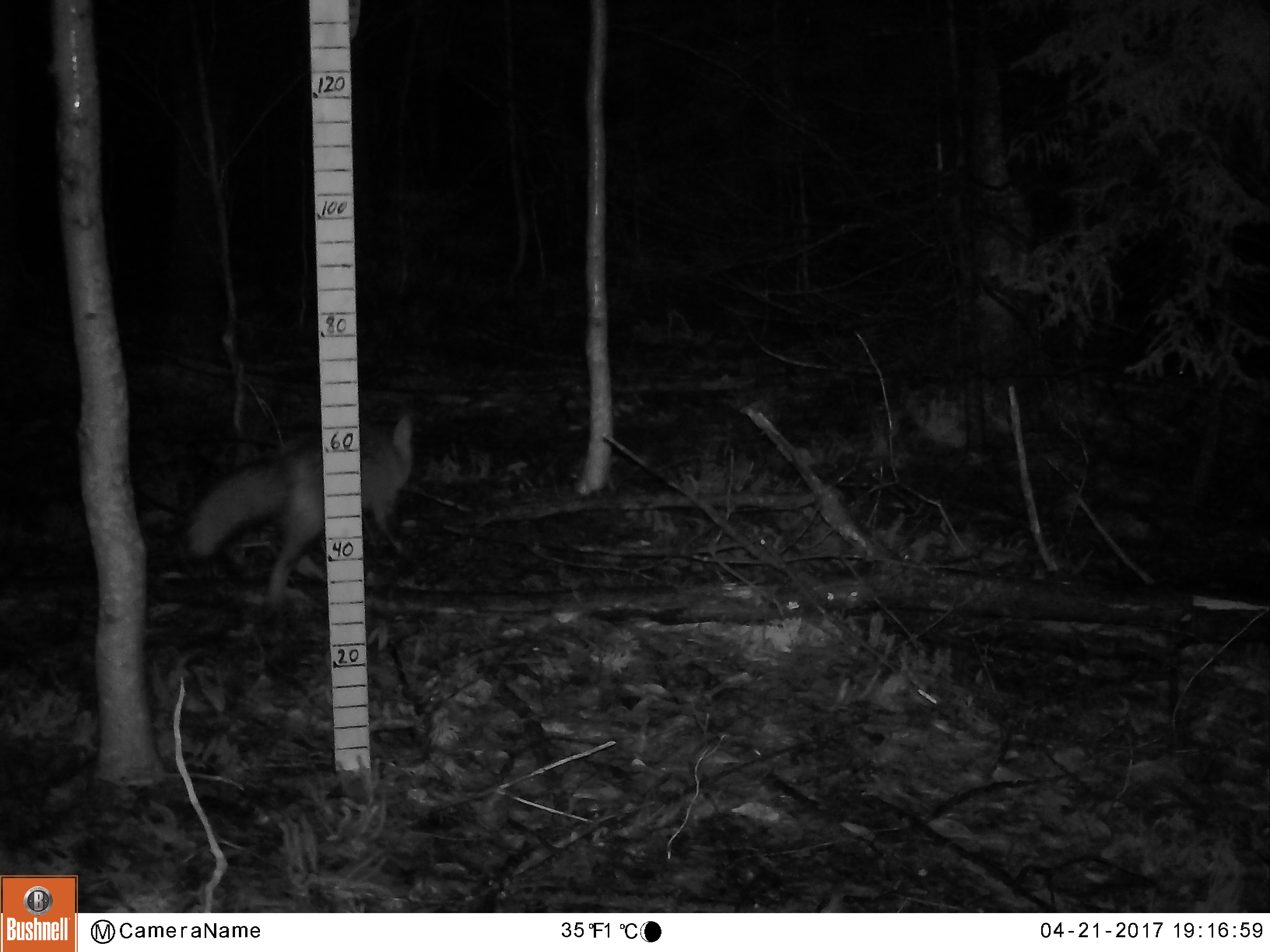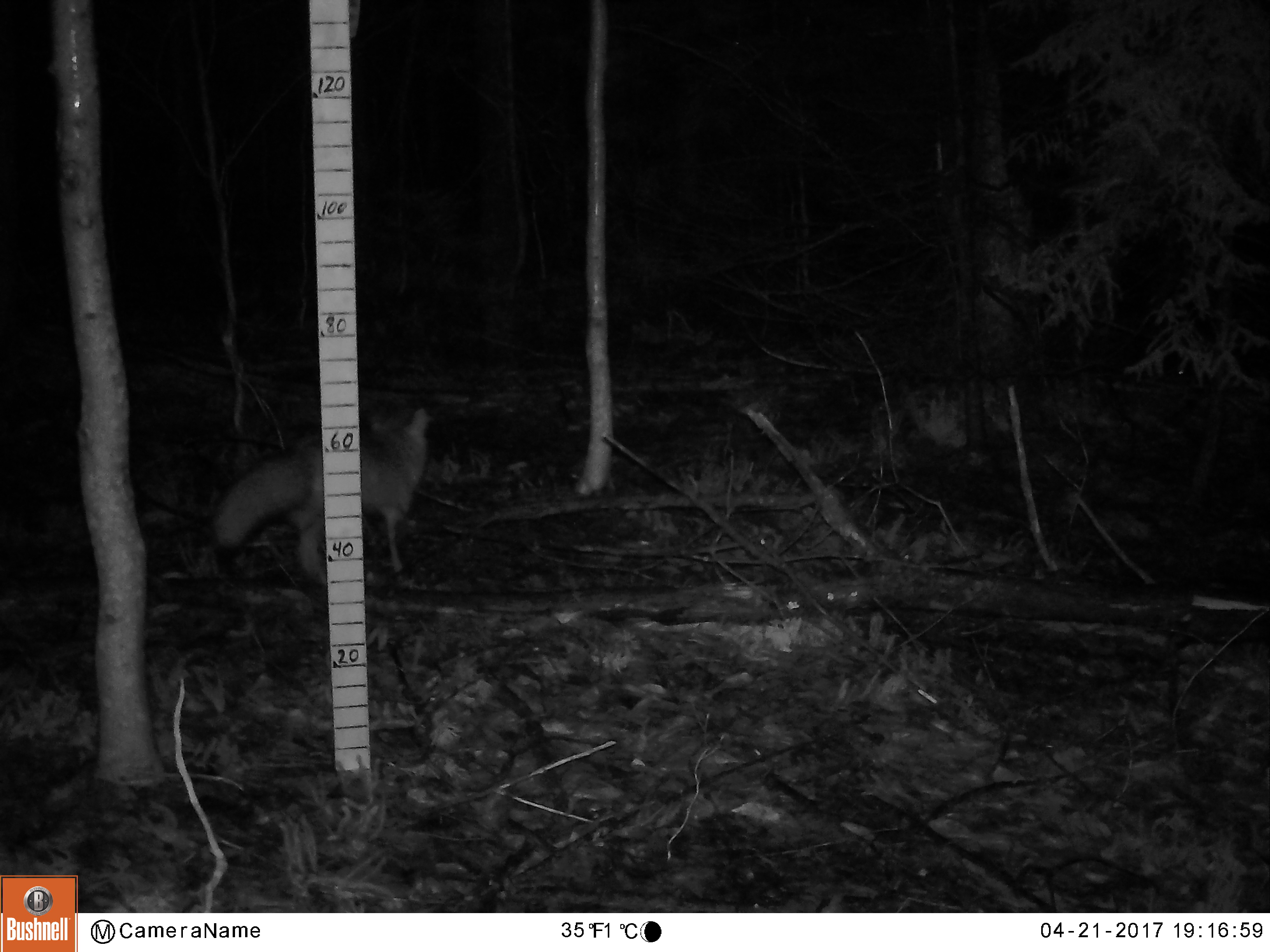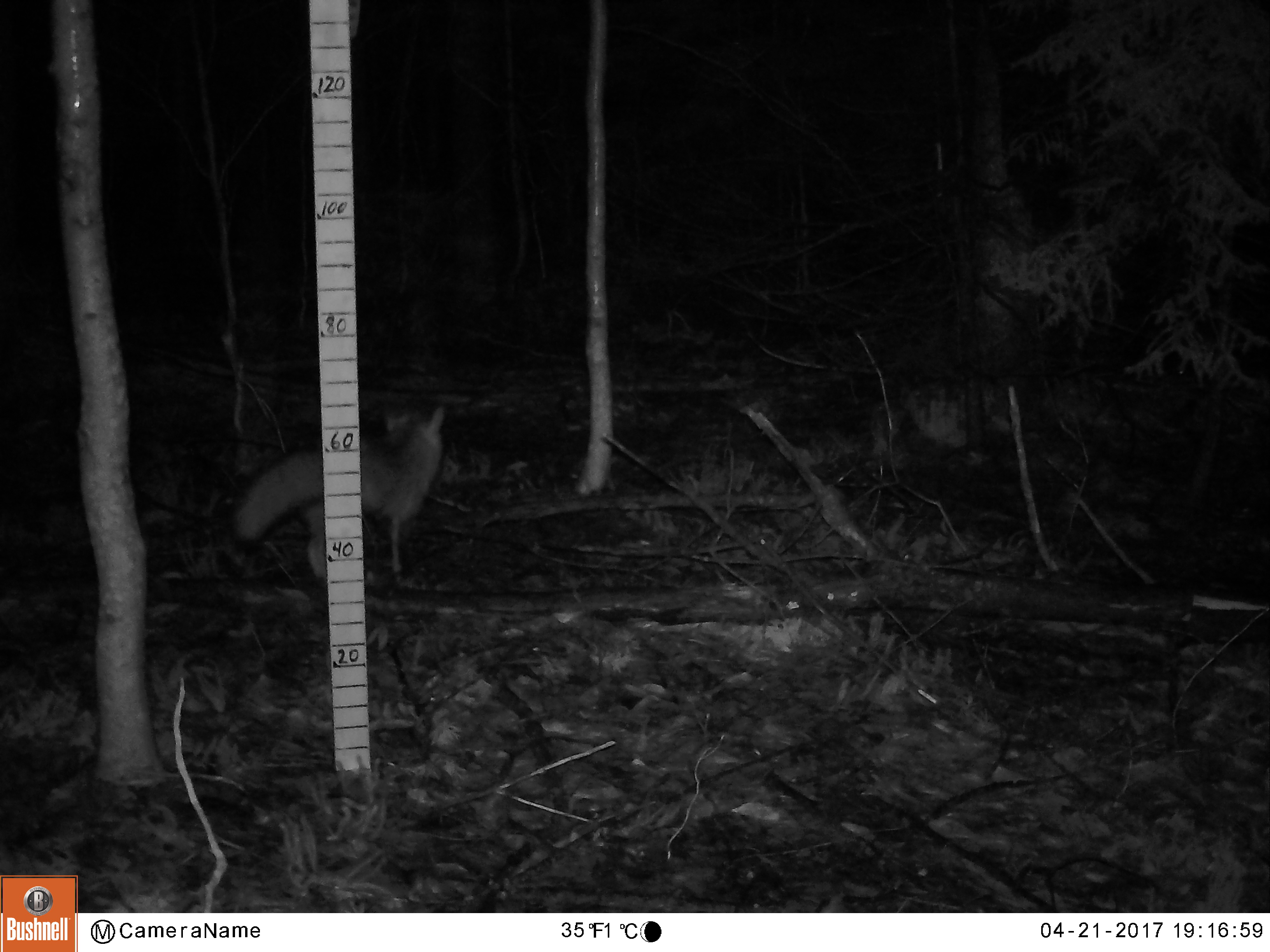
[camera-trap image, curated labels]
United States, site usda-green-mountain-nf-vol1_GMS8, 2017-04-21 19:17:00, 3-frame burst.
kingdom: Animalia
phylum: Chordata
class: Mammalia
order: Carnivora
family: Canidae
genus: Vulpes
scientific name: Vulpes vulpes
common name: red fox